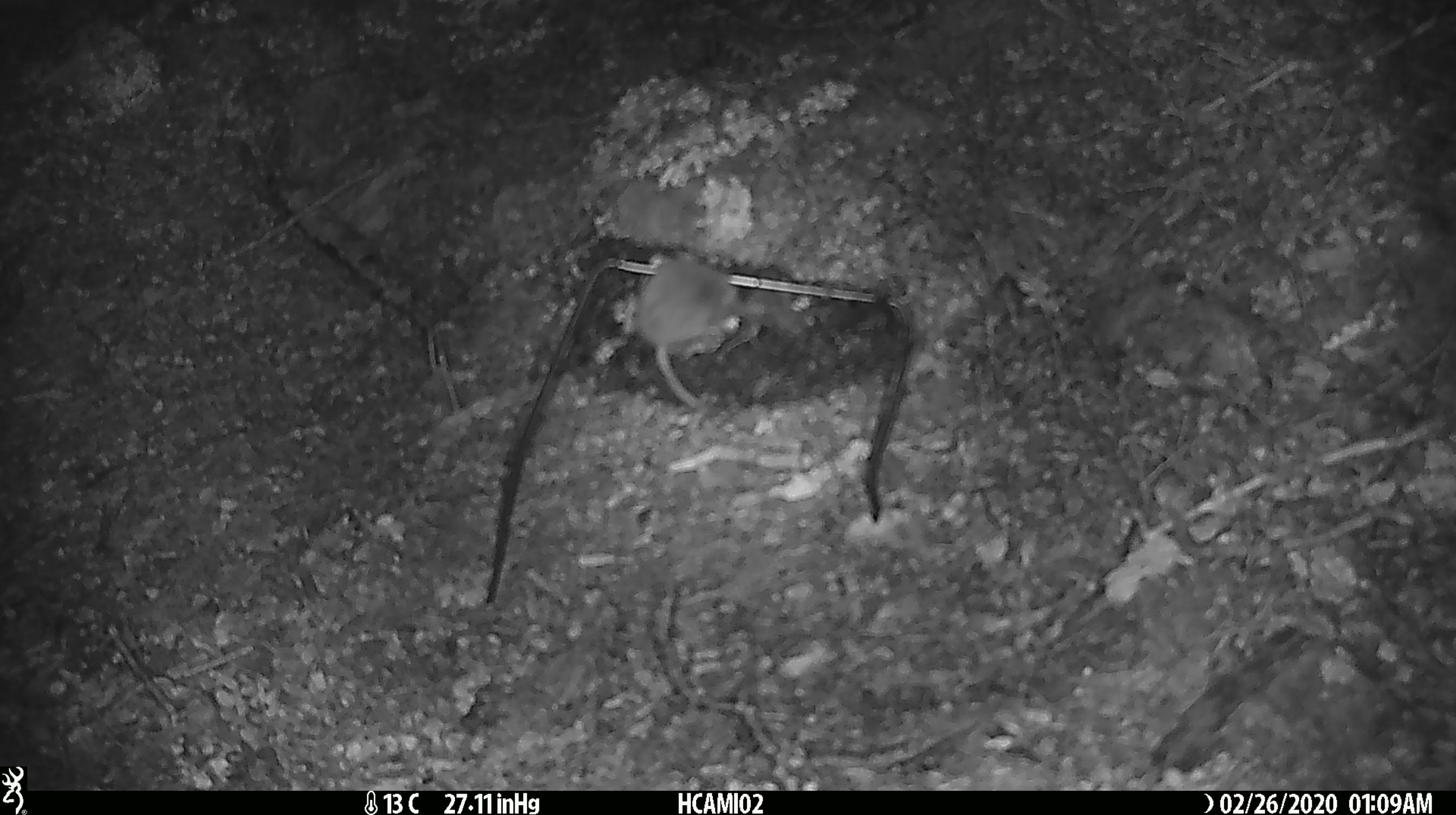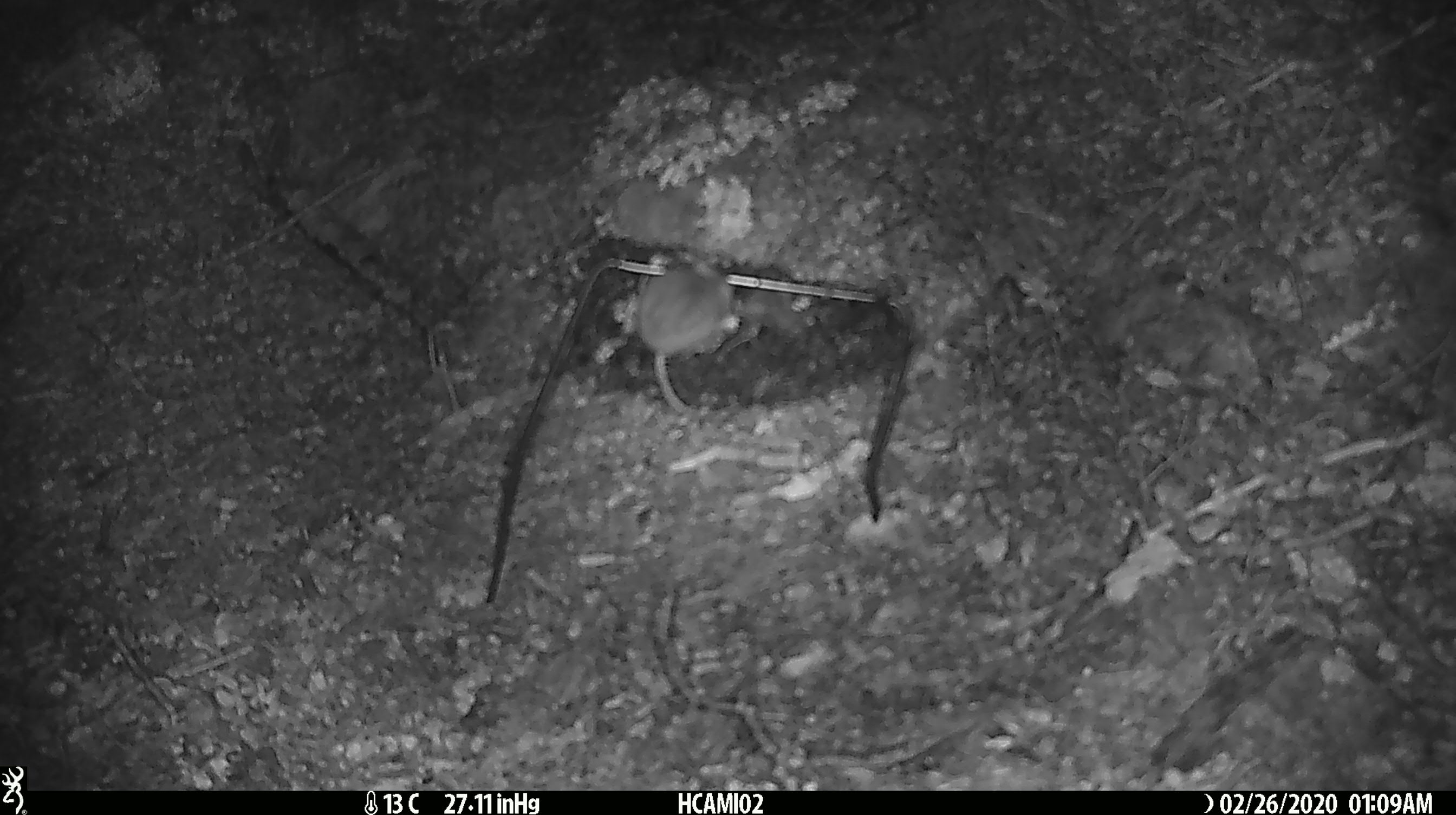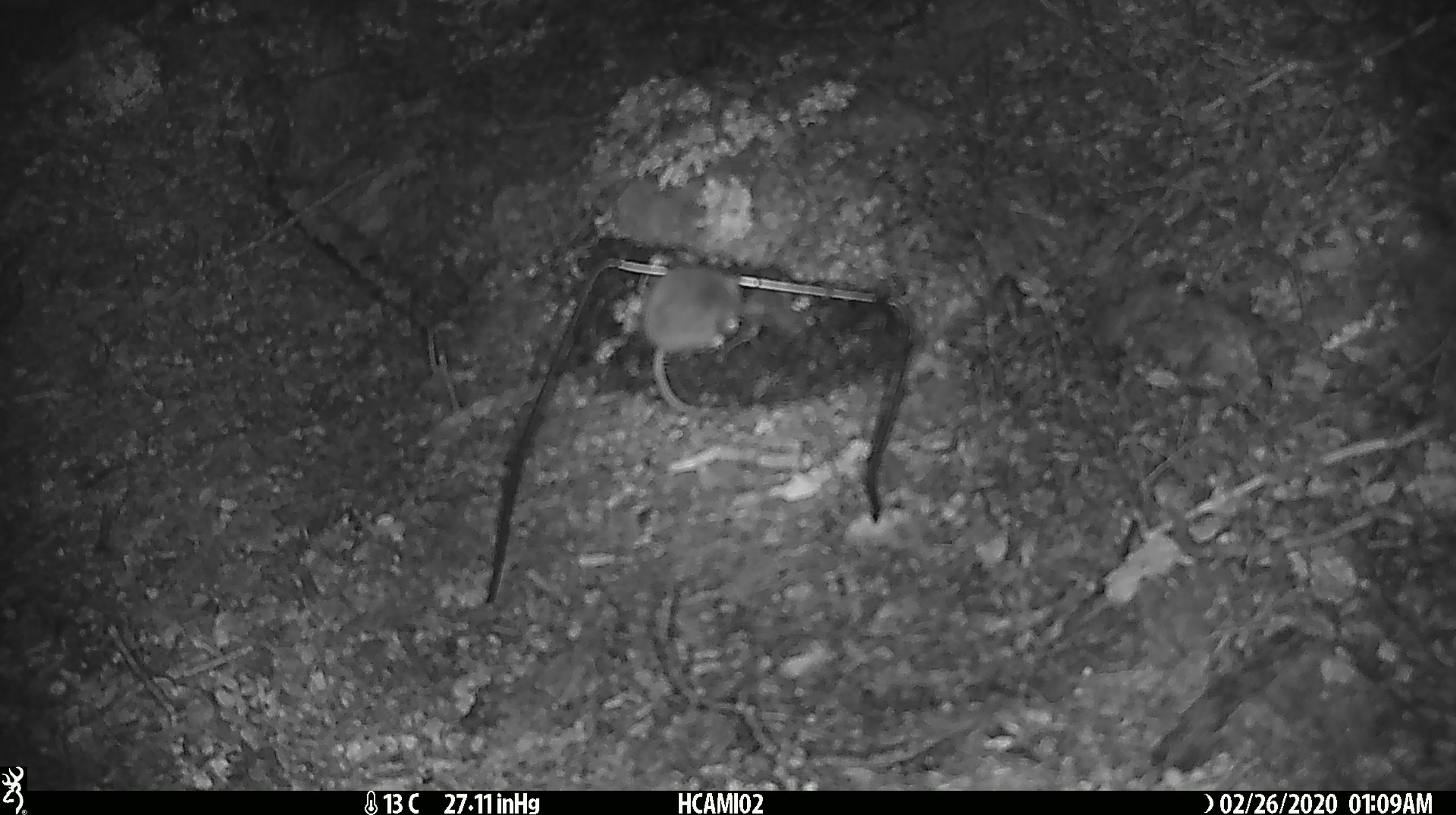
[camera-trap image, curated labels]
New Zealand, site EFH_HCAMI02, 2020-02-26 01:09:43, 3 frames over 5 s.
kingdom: Animalia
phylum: Chordata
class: Mammalia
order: Rodentia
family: Muridae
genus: Mus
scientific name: Mus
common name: mouse